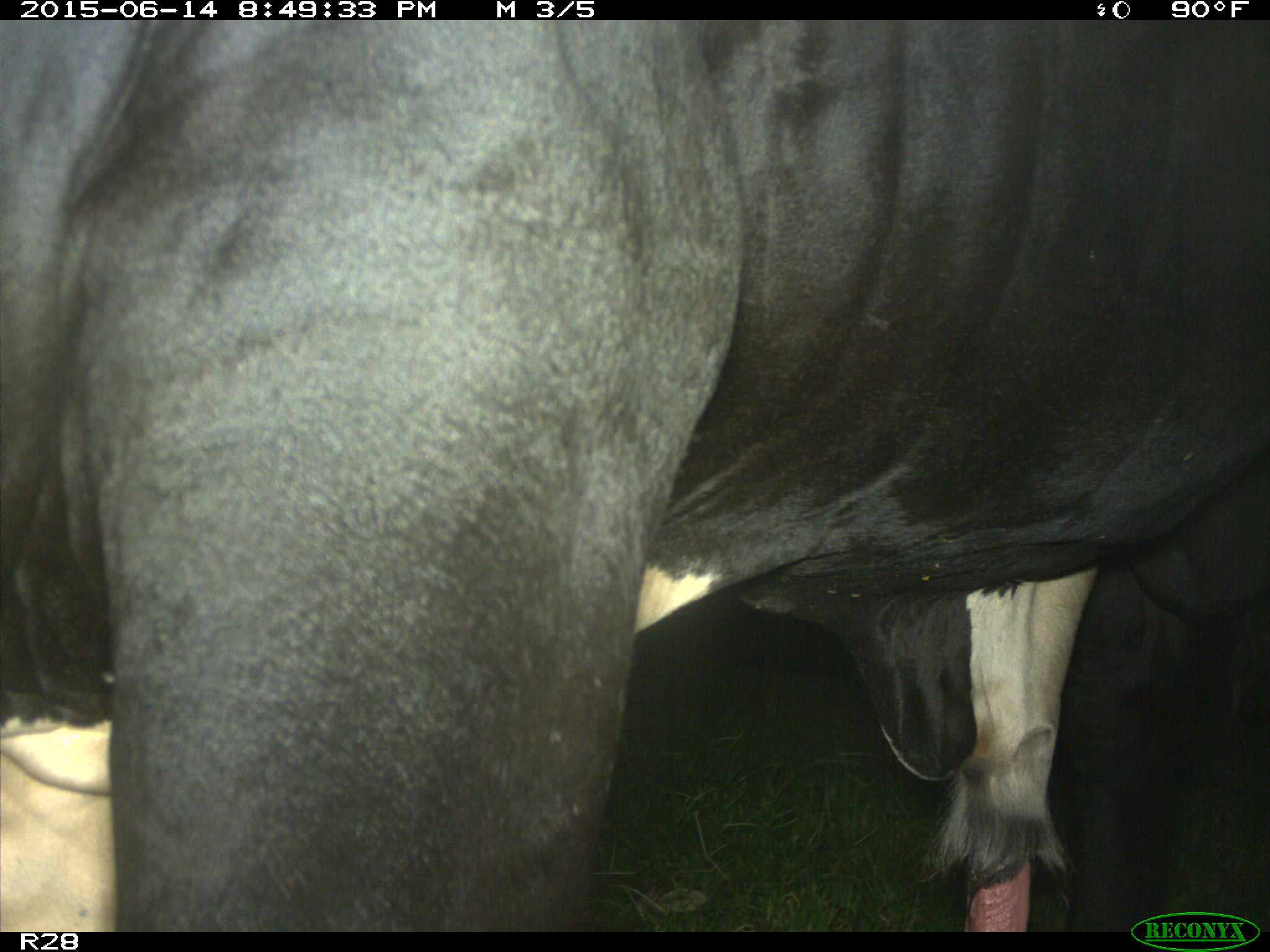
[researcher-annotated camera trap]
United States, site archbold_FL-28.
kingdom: Animalia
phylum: Chordata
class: Mammalia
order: Artiodactyla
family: Bovidae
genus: Bos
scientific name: Bos taurus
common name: domestic cow